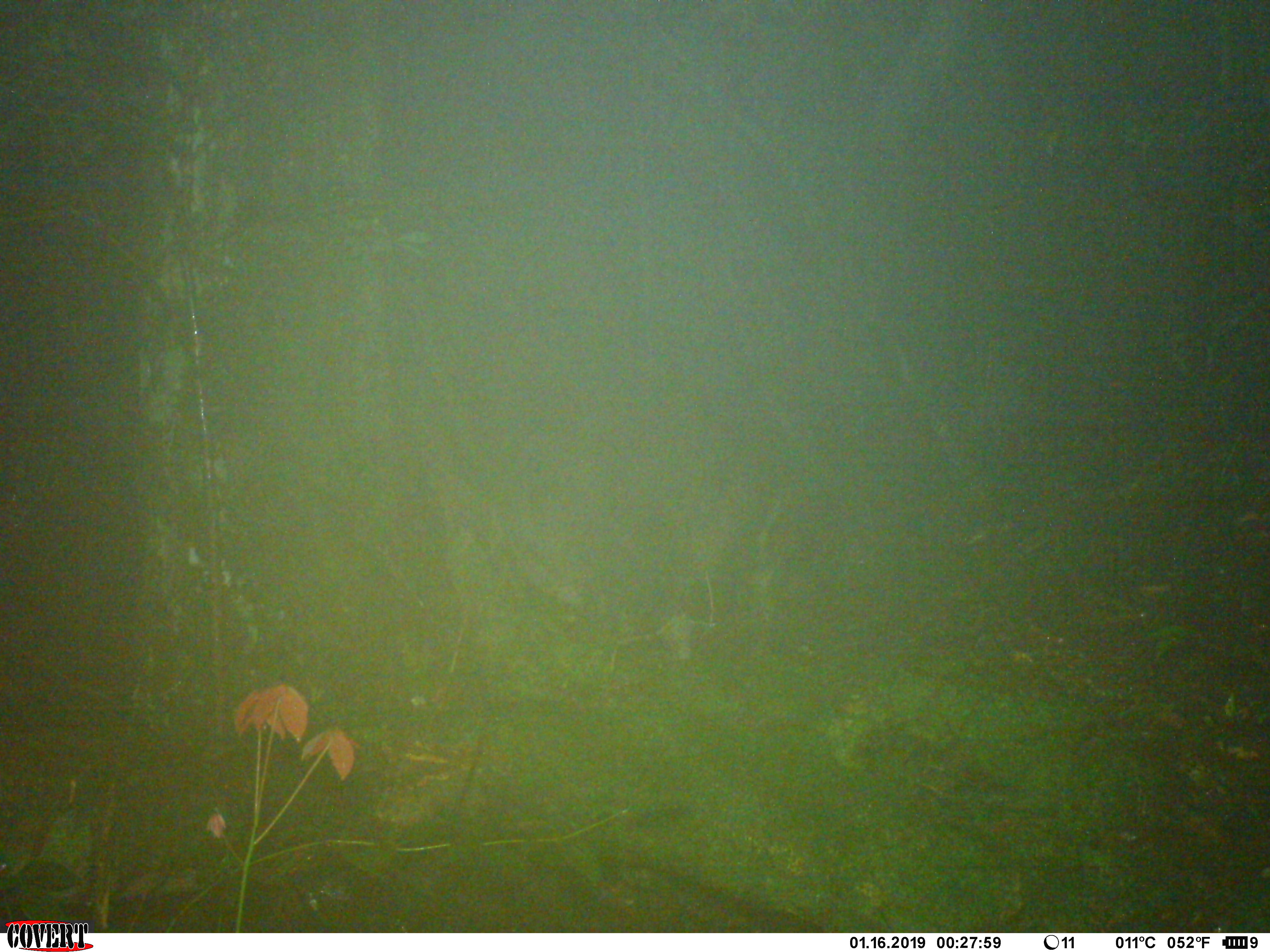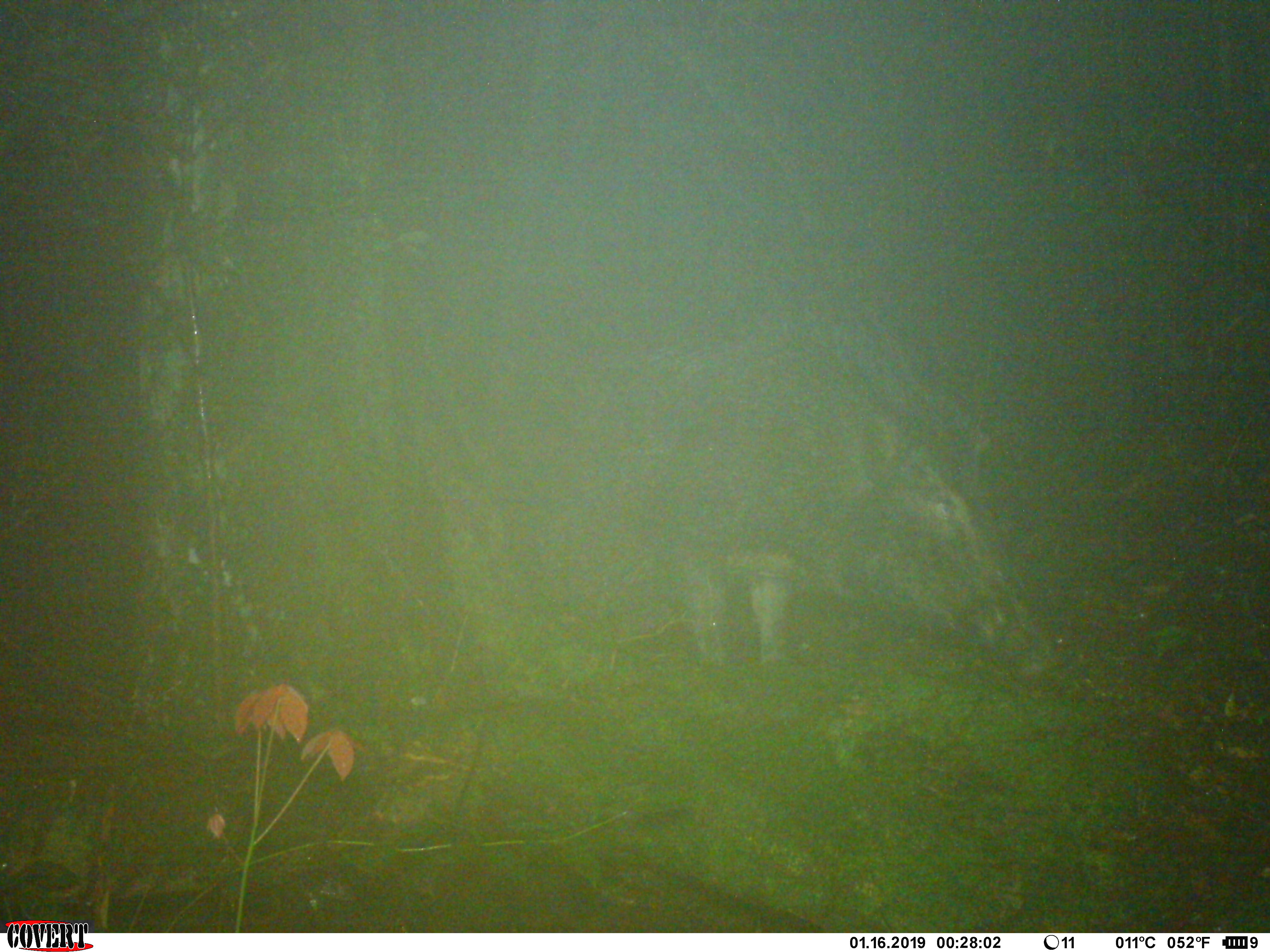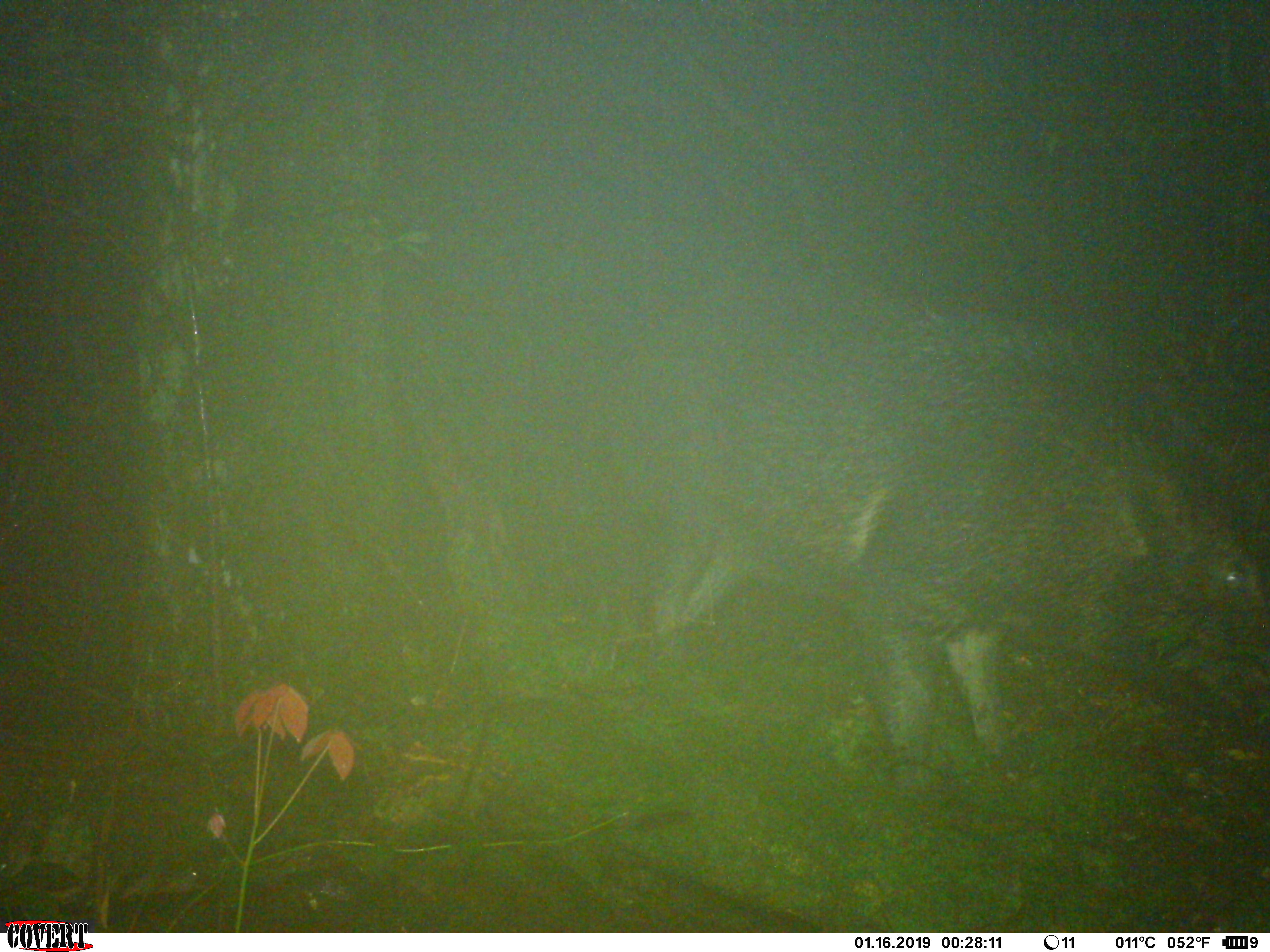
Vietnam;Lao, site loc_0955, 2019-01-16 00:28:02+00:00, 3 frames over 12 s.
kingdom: Animalia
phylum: Chordata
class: Mammalia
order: Artiodactyla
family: Suidae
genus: Sus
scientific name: Sus scrofa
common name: eurasian wild pig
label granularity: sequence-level